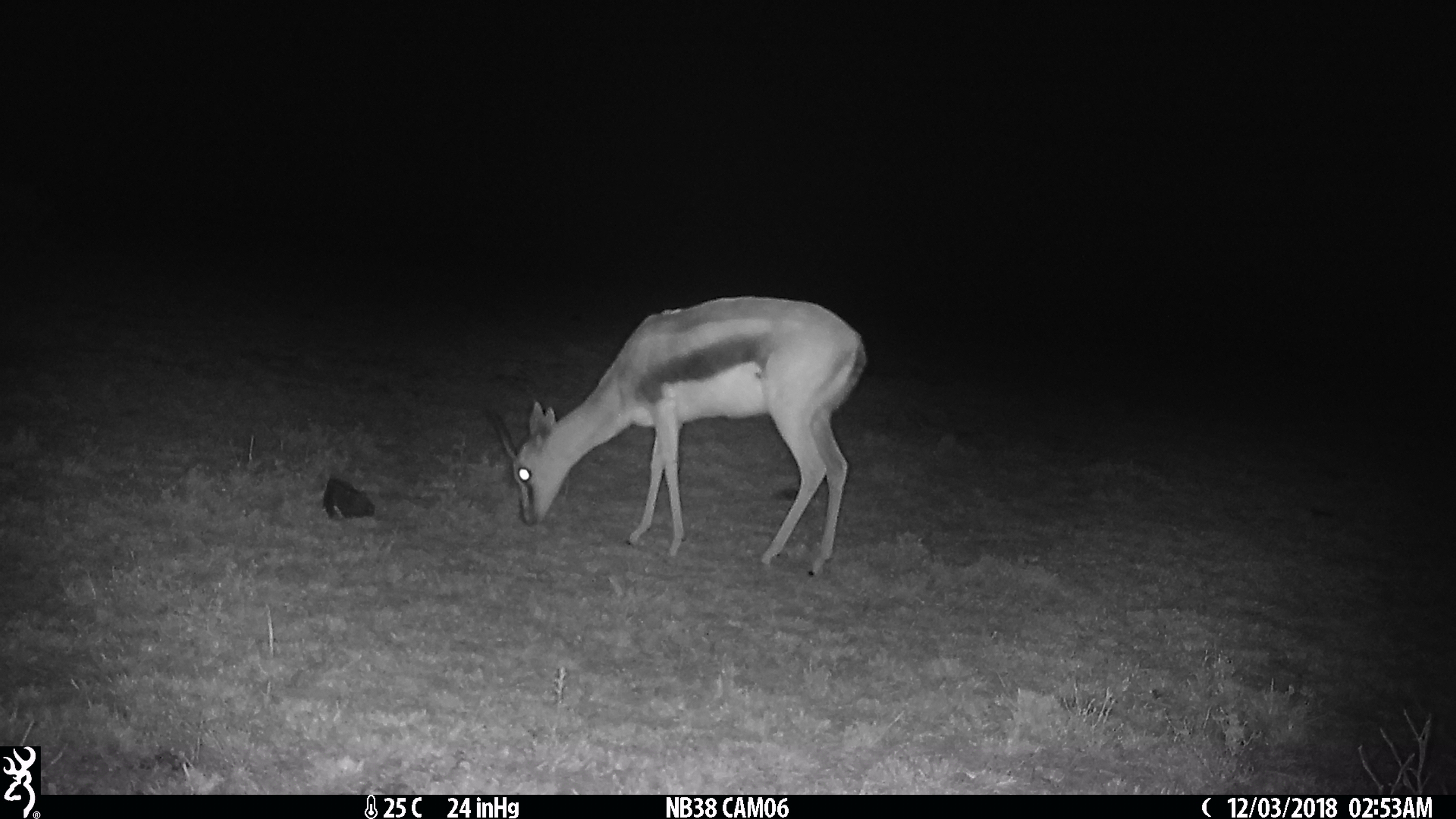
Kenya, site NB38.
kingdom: Animalia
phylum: Chordata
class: Mammalia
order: Artiodactyla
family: Bovidae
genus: Eudorcas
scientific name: Eudorcas thomsonii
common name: thomon's gazelle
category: gazelle thomsons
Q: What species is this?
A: Gazelle thomsons (thomon's gazelle) (Eudorcas thomsonii).